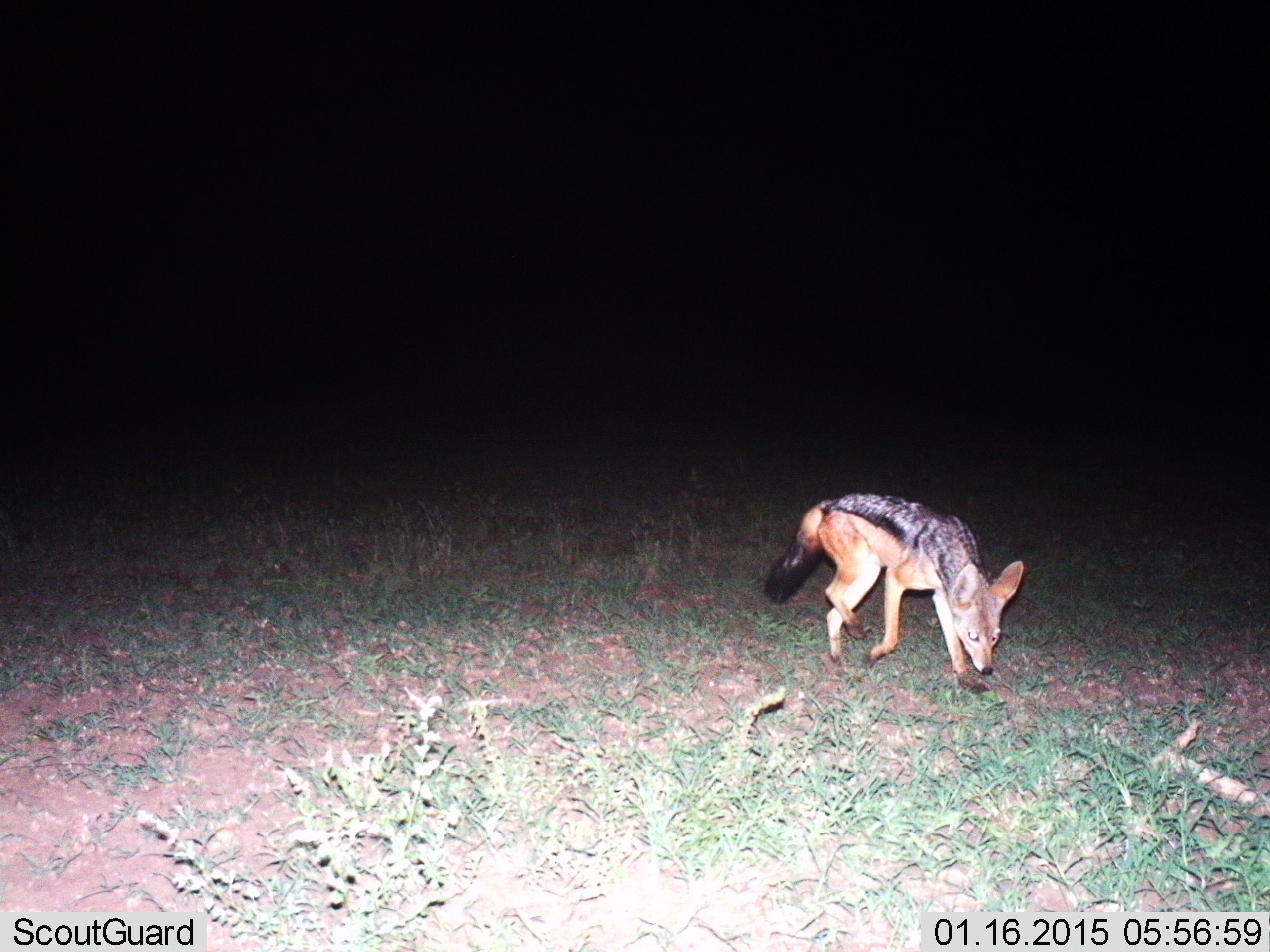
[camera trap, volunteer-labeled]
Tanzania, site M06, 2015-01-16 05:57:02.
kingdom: Animalia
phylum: Chordata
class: Mammalia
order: Carnivora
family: Canidae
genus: Lupulella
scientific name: Lupulella mesomelas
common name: black-backed jackal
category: jackal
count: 1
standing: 0%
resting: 0%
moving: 100%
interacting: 0%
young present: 0%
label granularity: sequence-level